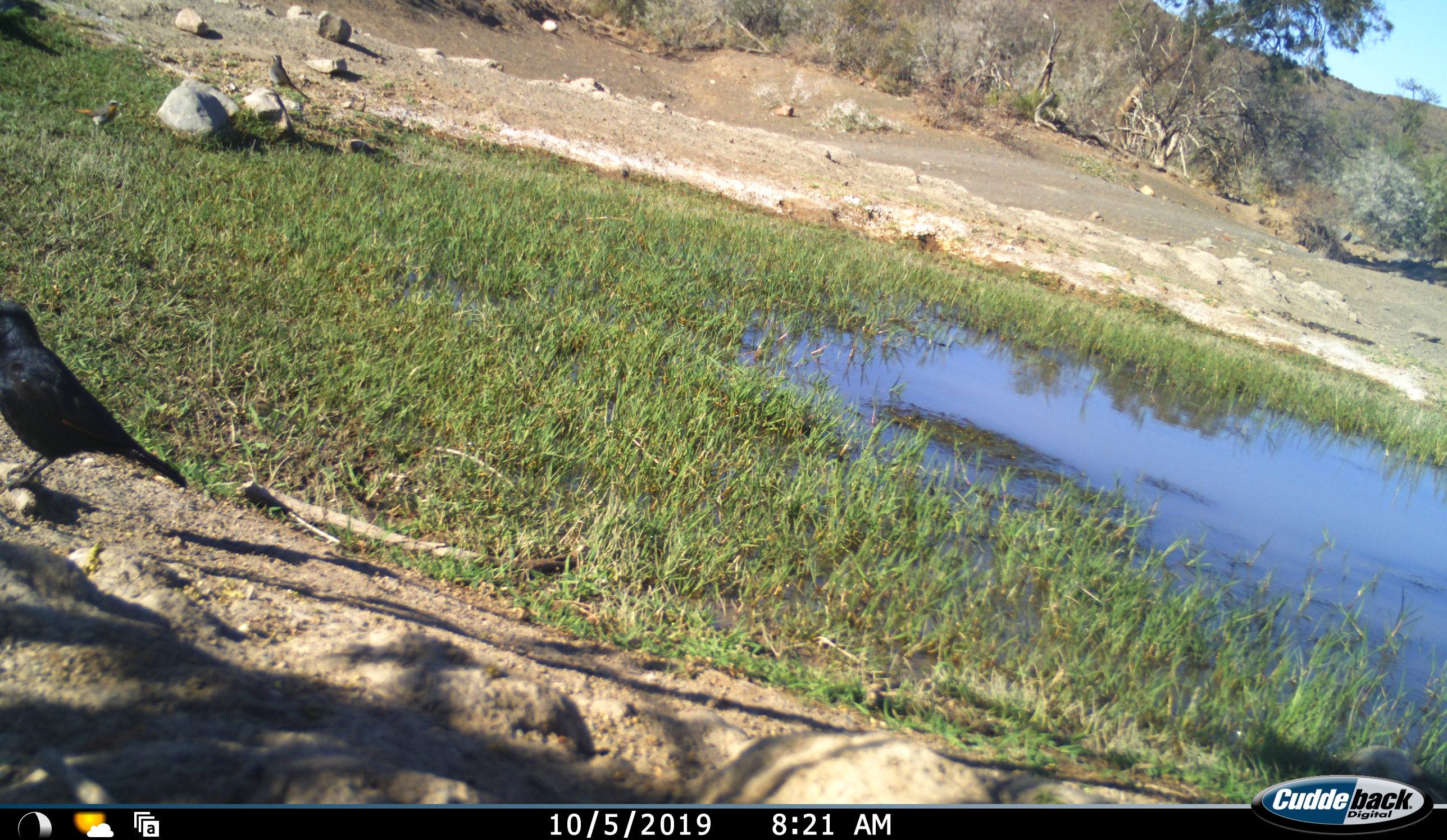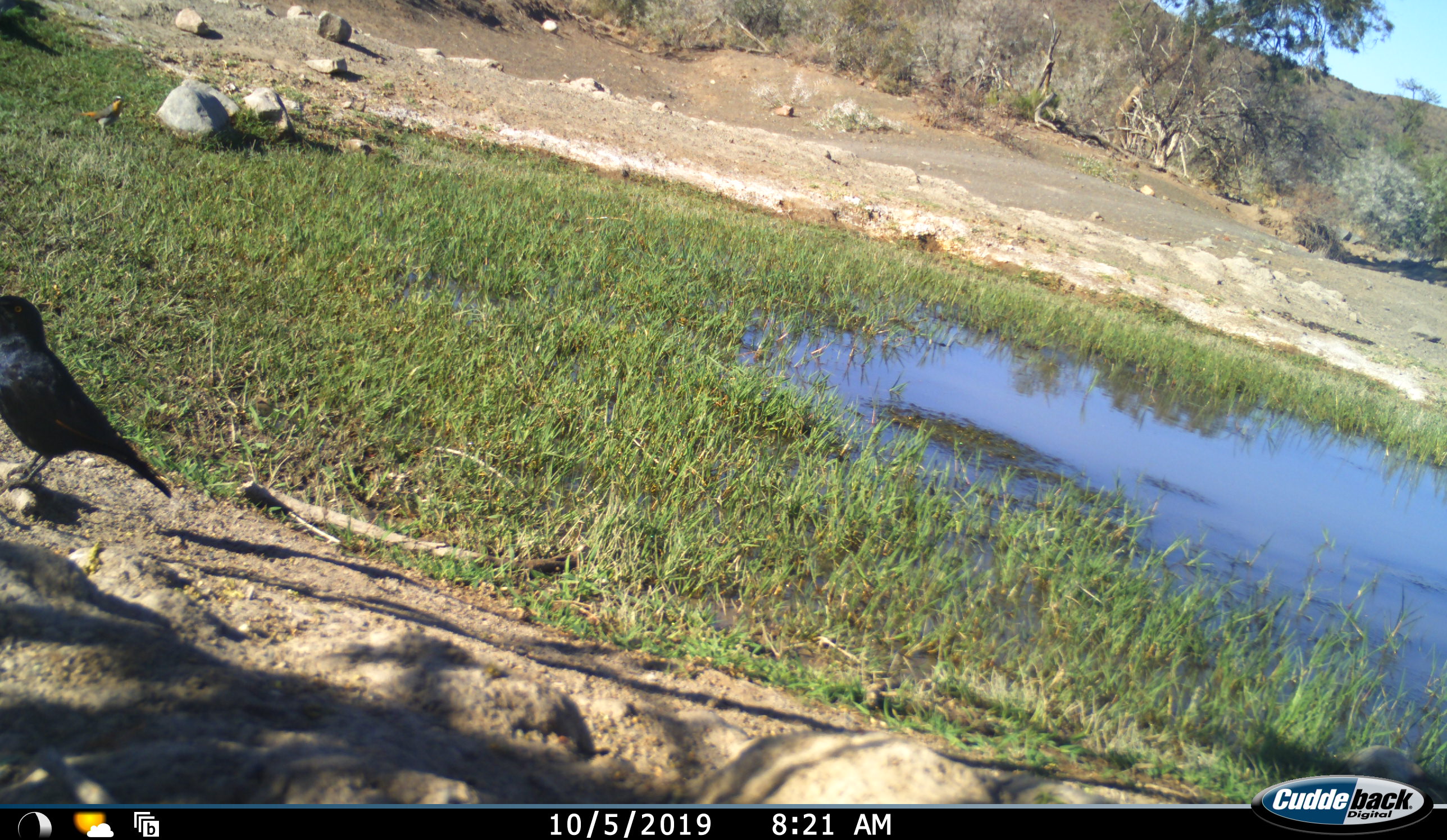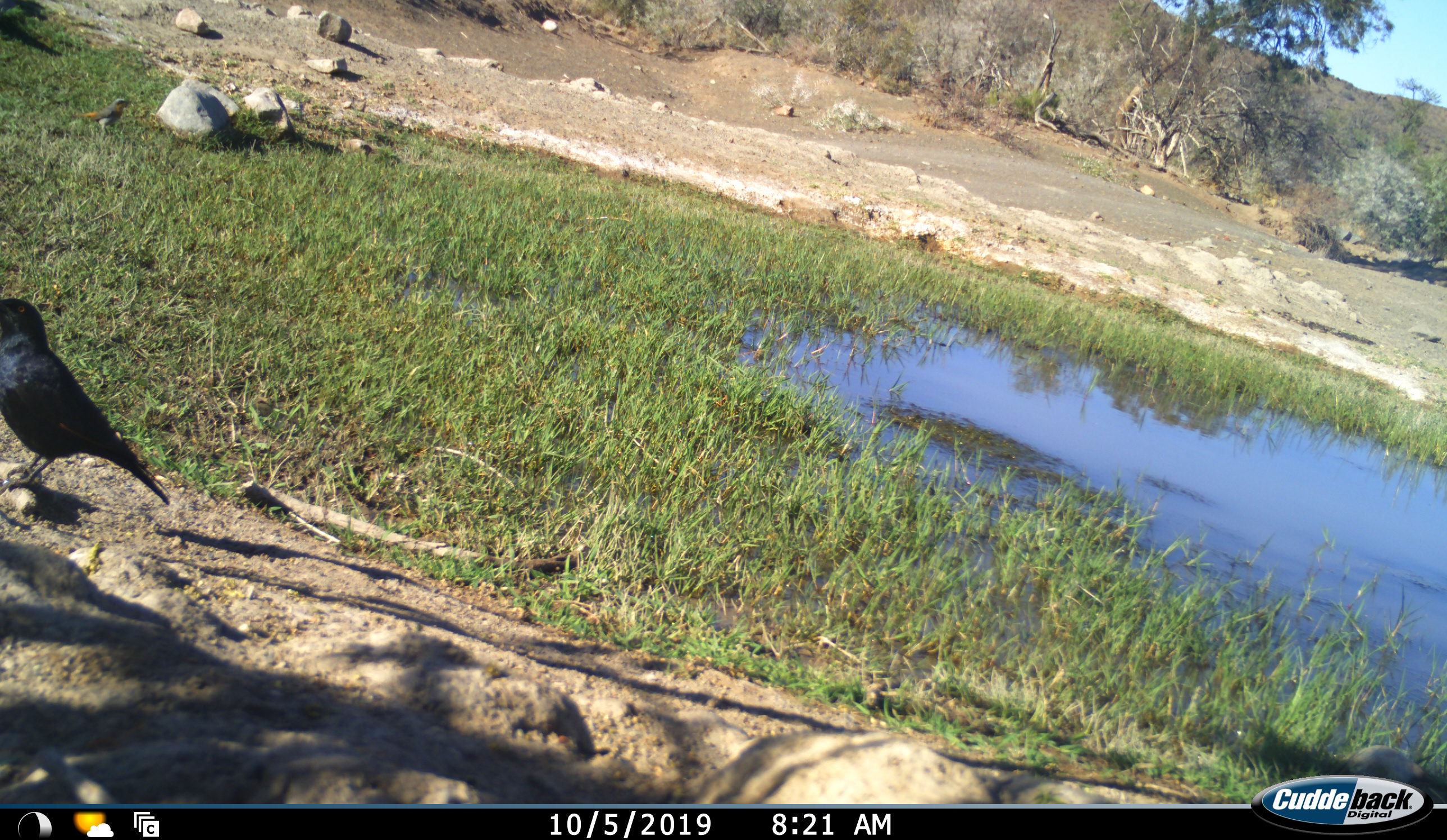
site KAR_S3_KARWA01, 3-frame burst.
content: unidentified animal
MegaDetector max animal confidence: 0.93